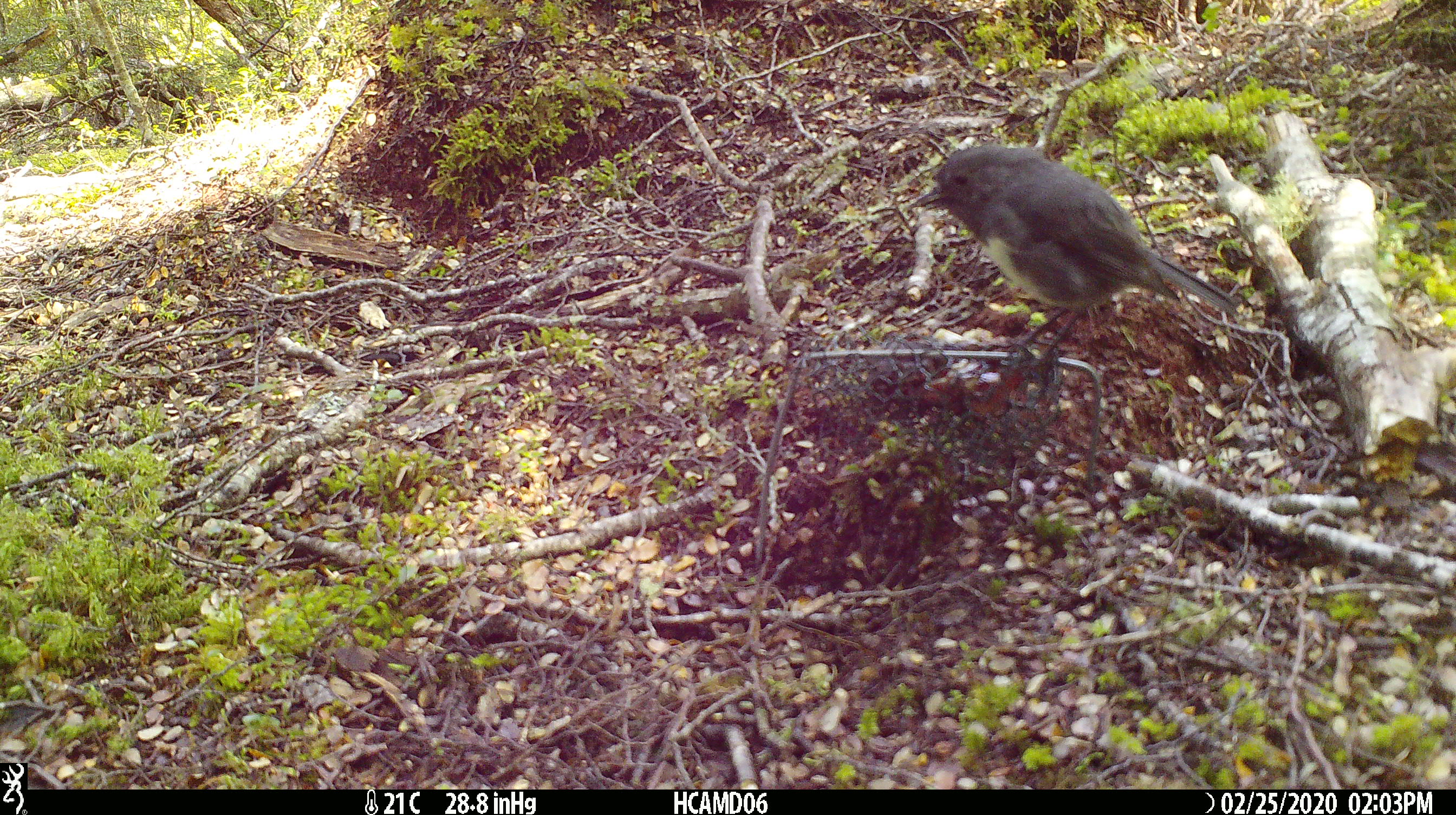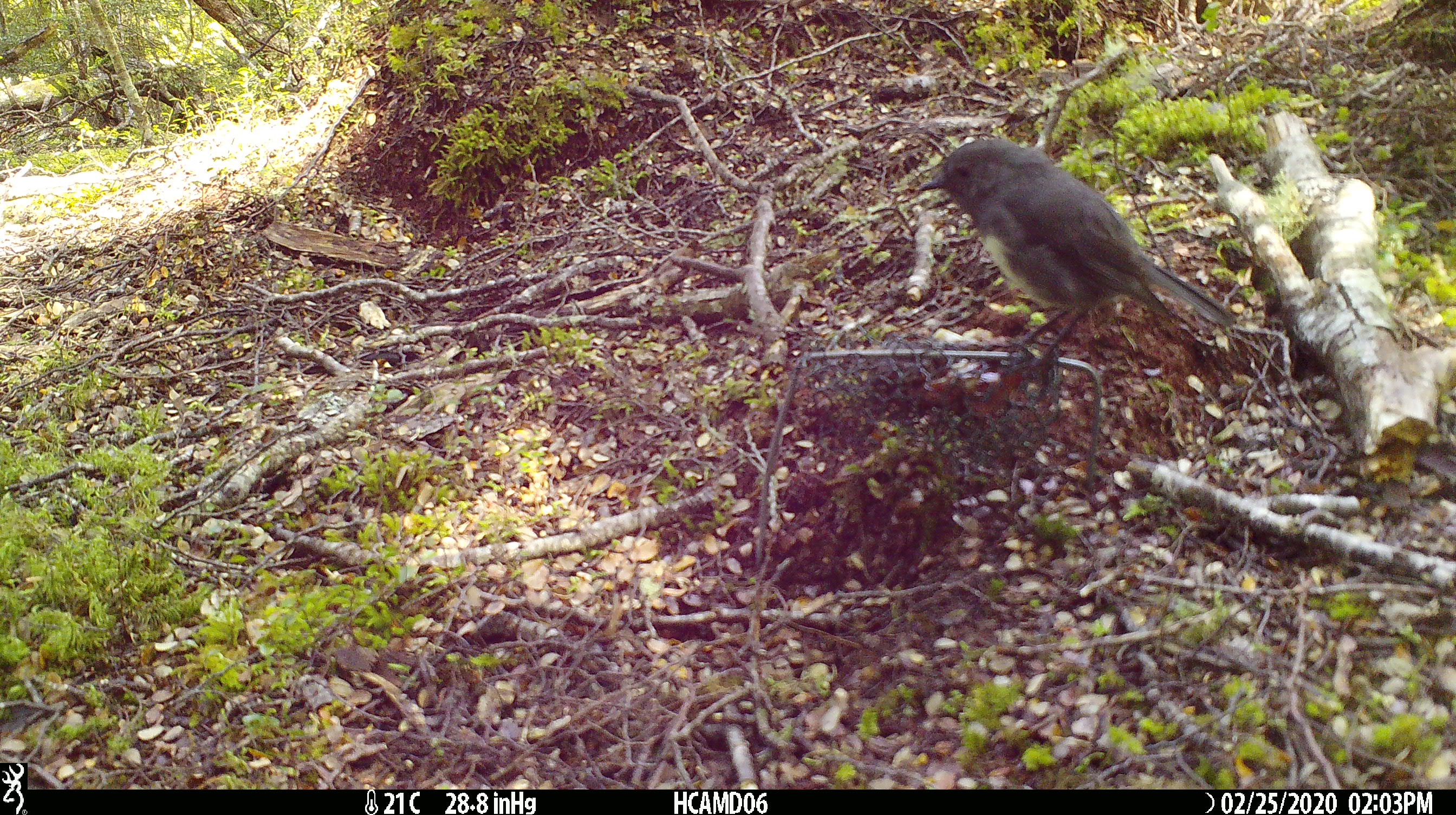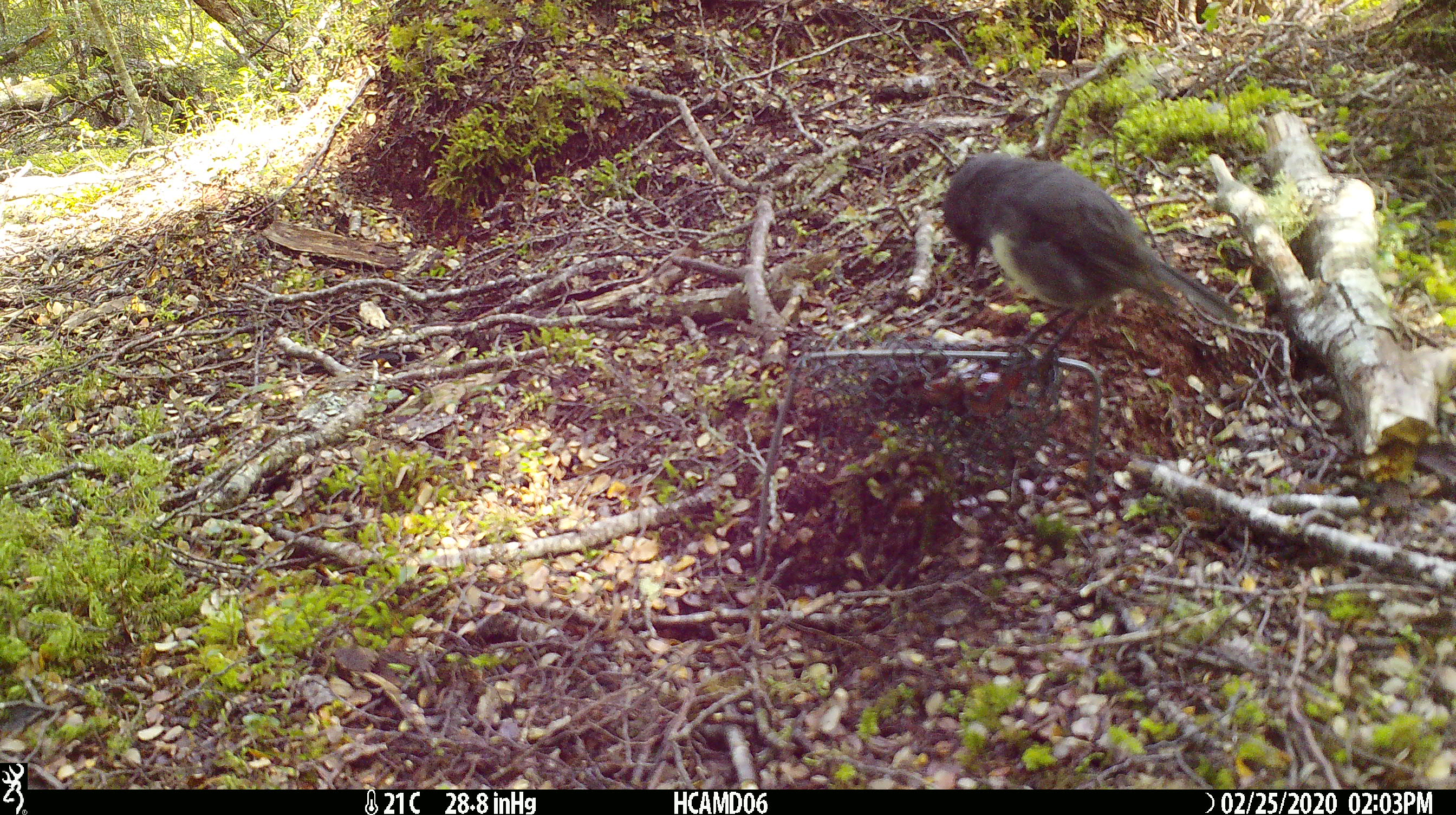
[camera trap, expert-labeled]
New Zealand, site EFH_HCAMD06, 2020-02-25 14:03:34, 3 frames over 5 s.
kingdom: Animalia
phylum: Chordata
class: Aves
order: Passeriformes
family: Petroicidae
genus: Petroica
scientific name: Petroica australis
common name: new zealand robin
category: robin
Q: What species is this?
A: Robin (new zealand robin) (Petroica australis).